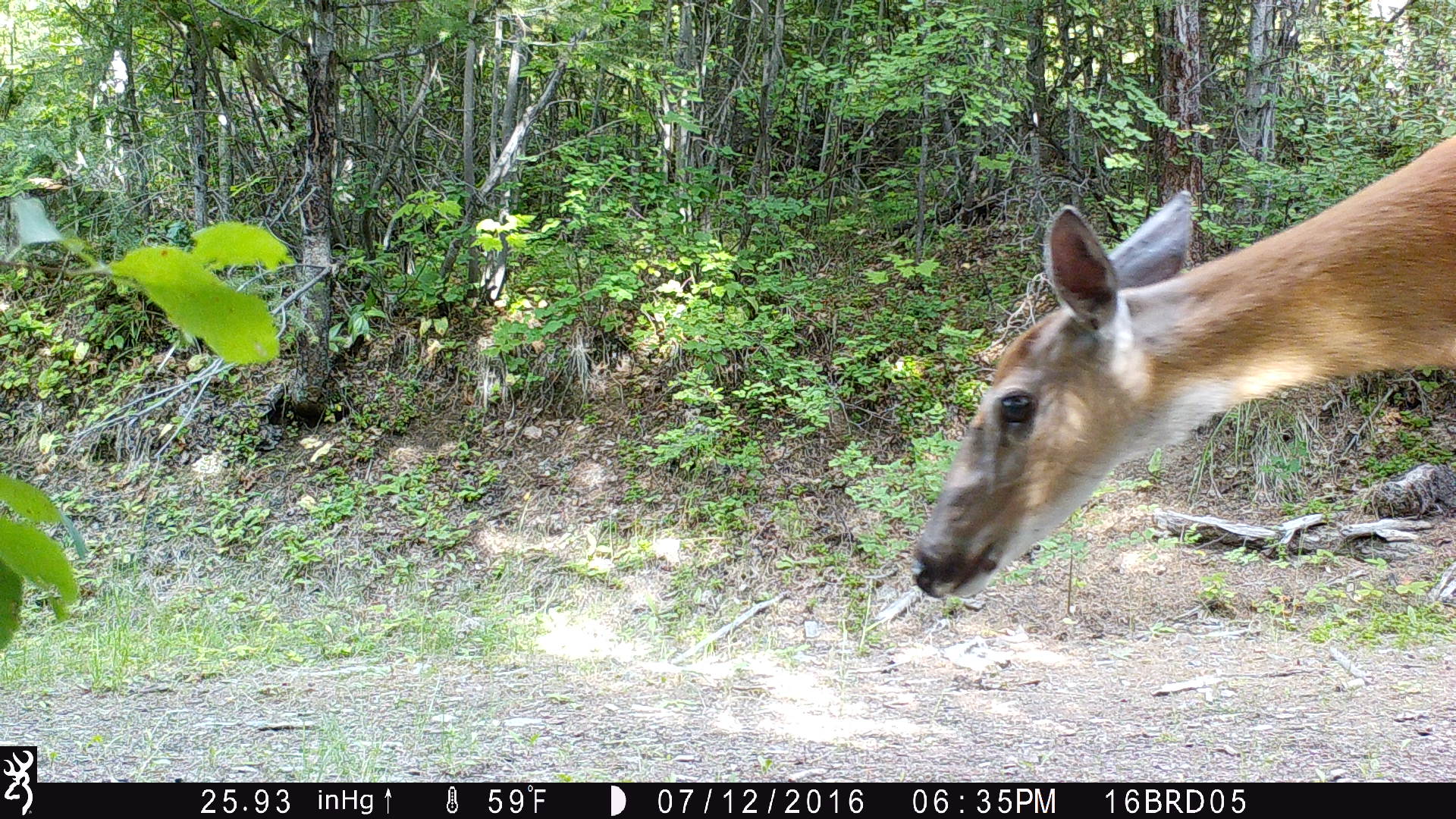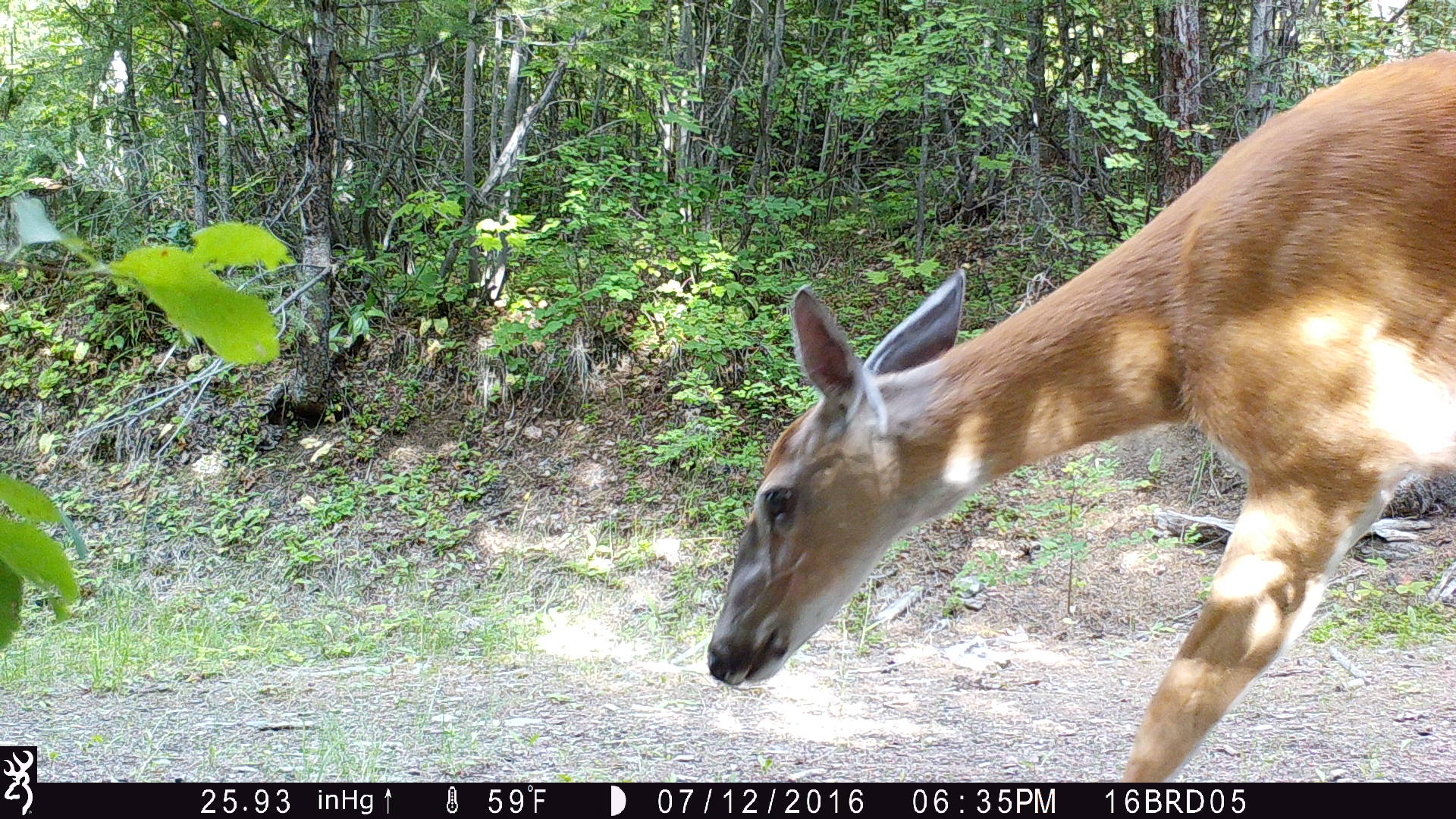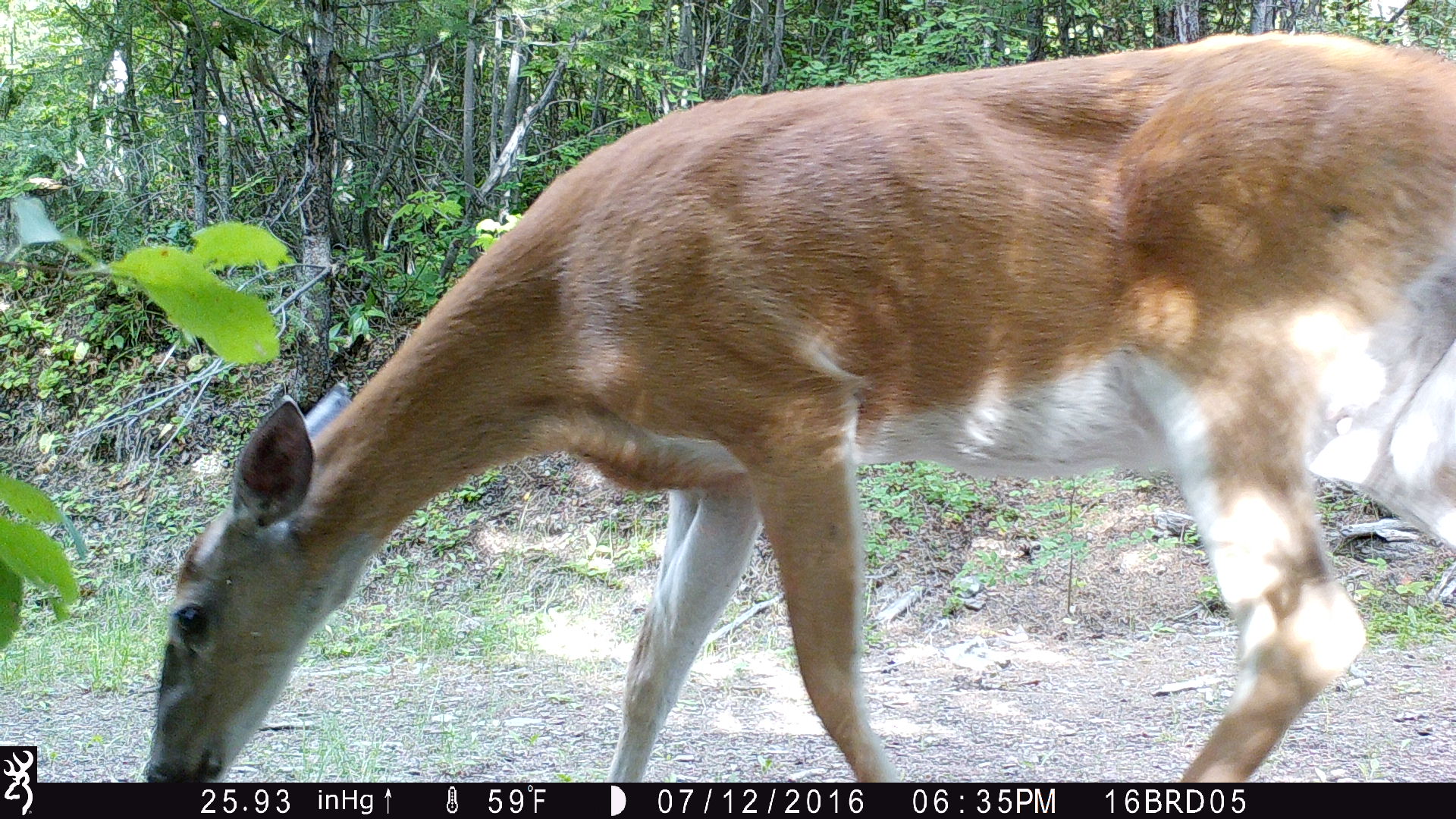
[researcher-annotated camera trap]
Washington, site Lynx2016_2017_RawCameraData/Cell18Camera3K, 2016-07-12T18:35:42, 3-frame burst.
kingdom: Animalia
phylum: Chordata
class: Mammalia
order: Artiodactyla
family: Cervidae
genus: Odocoileus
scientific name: Odocoileus virginianus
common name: white-tailed deer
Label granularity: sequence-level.